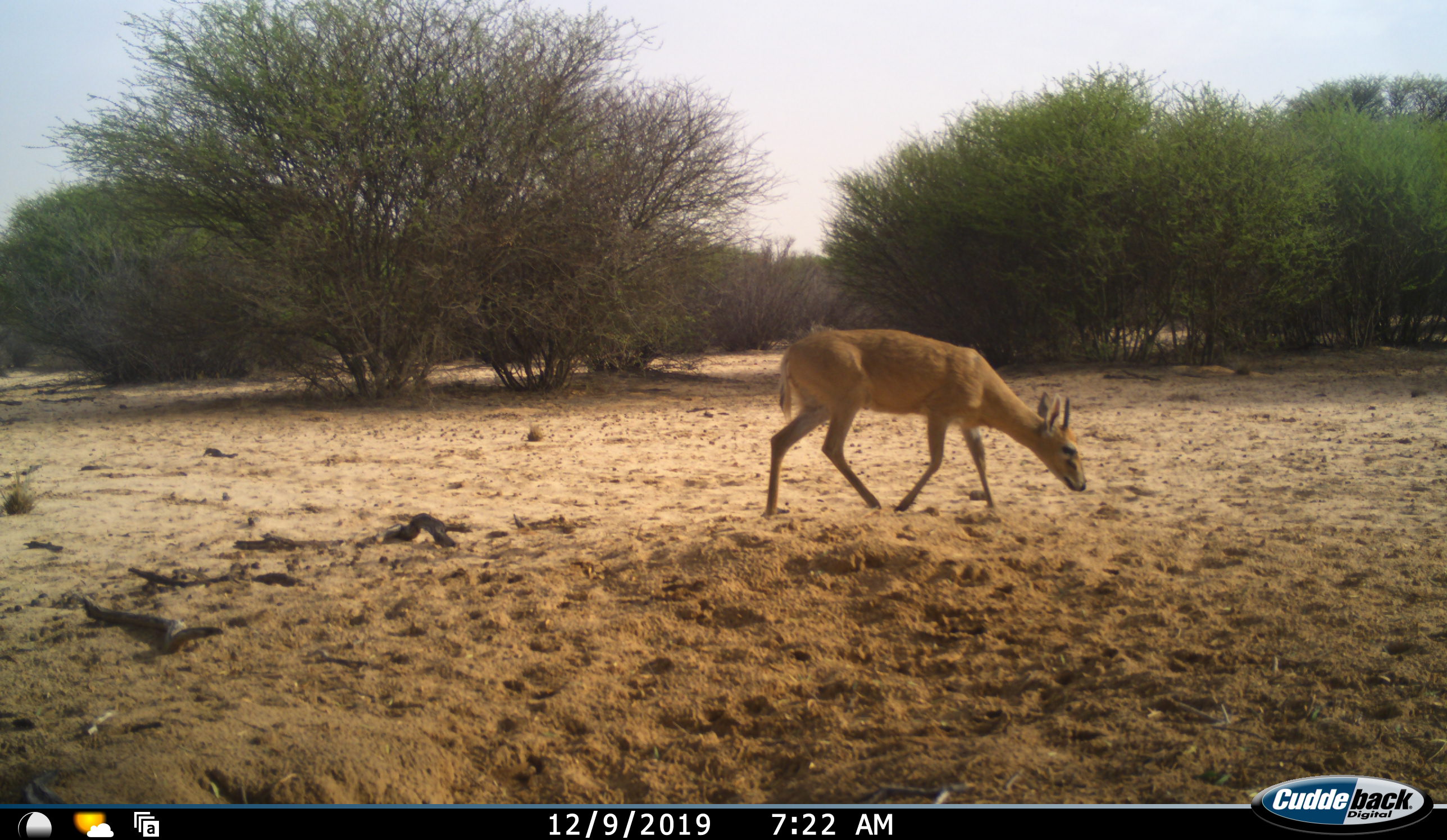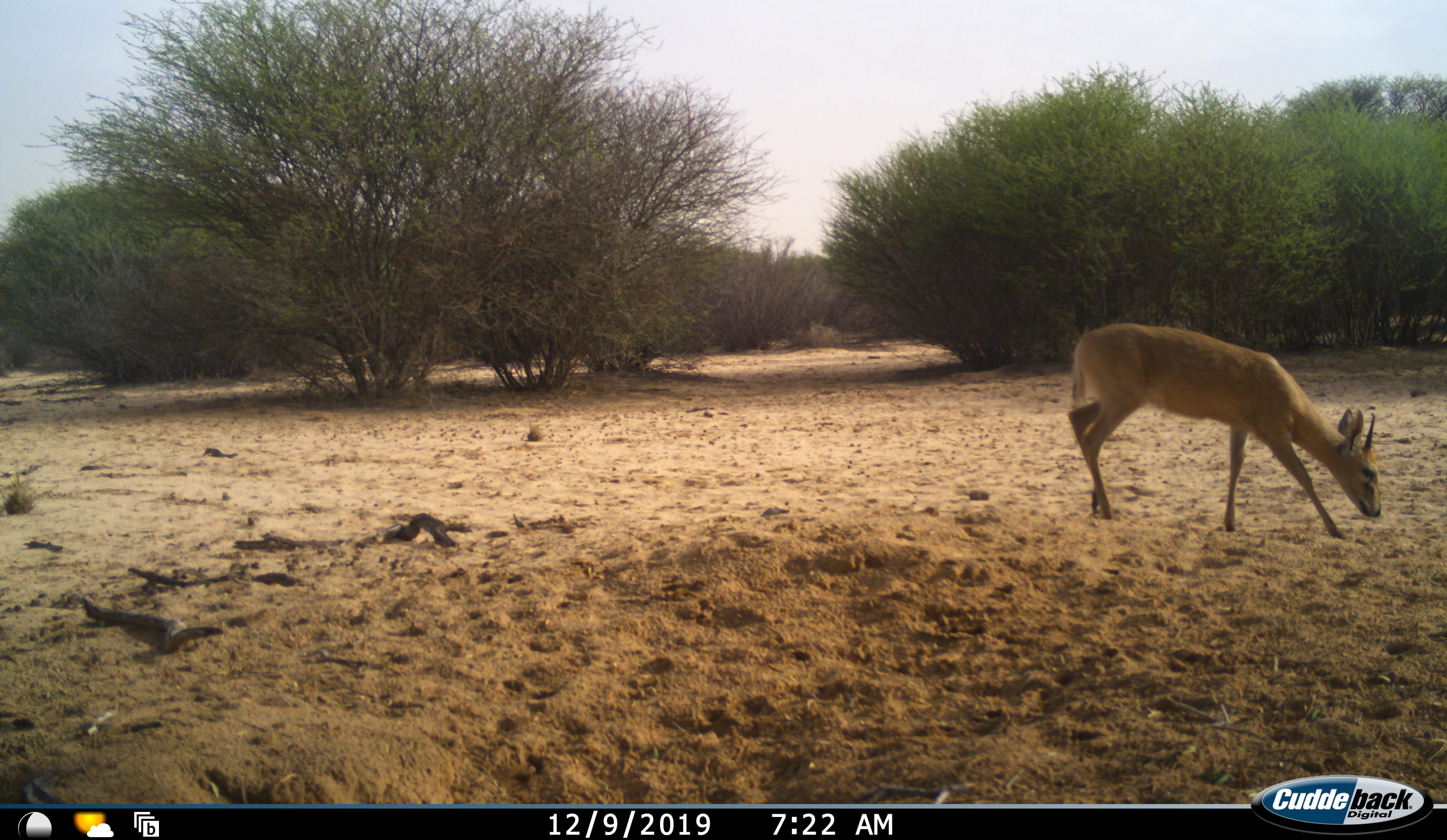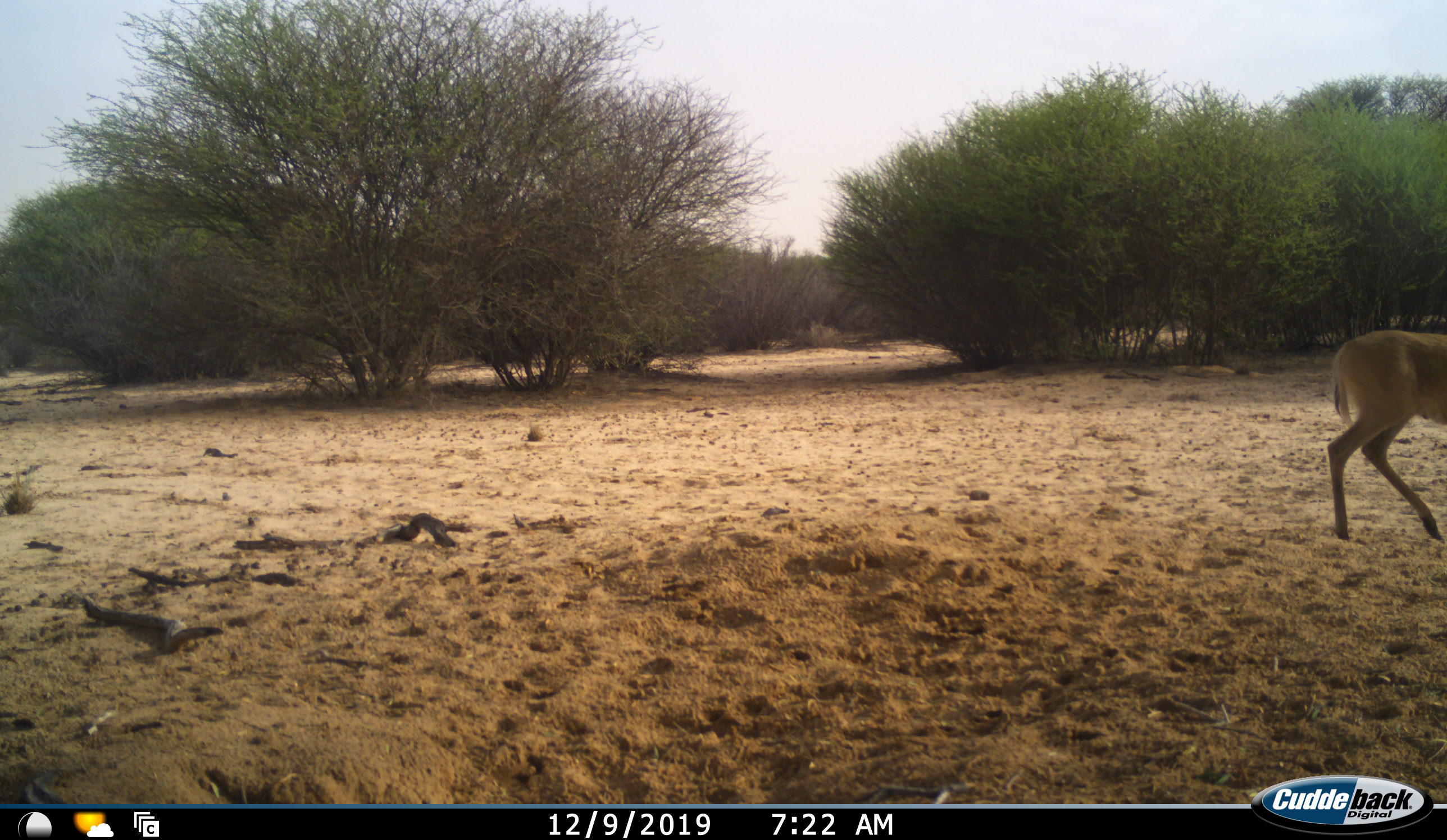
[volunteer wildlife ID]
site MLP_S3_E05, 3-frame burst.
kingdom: Animalia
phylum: Chordata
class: Mammalia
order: Artiodactyla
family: Bovidae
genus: Sylvicapra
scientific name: Sylvicapra grimmia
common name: common duiker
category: duikercommongrey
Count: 1.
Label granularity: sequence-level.